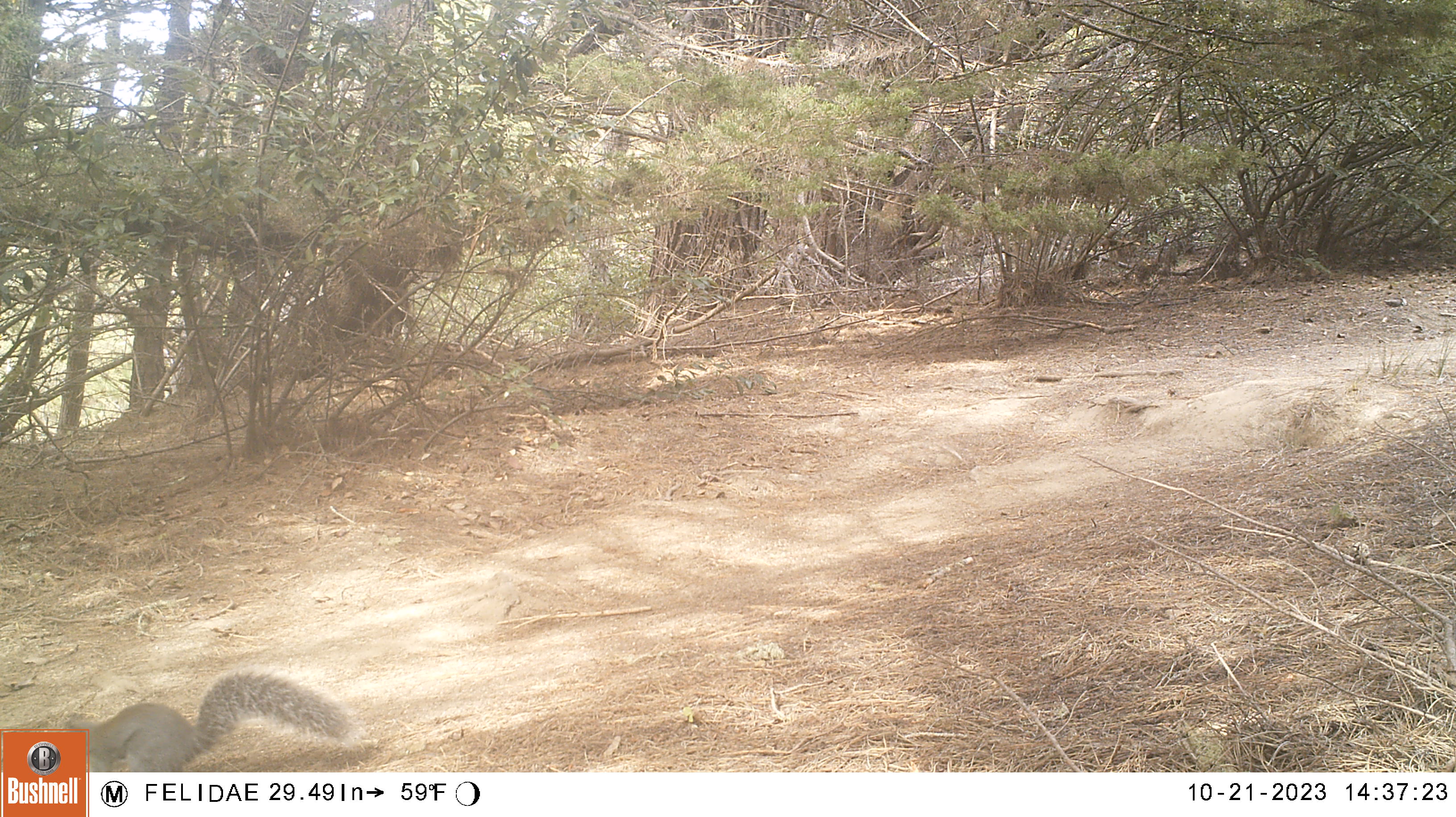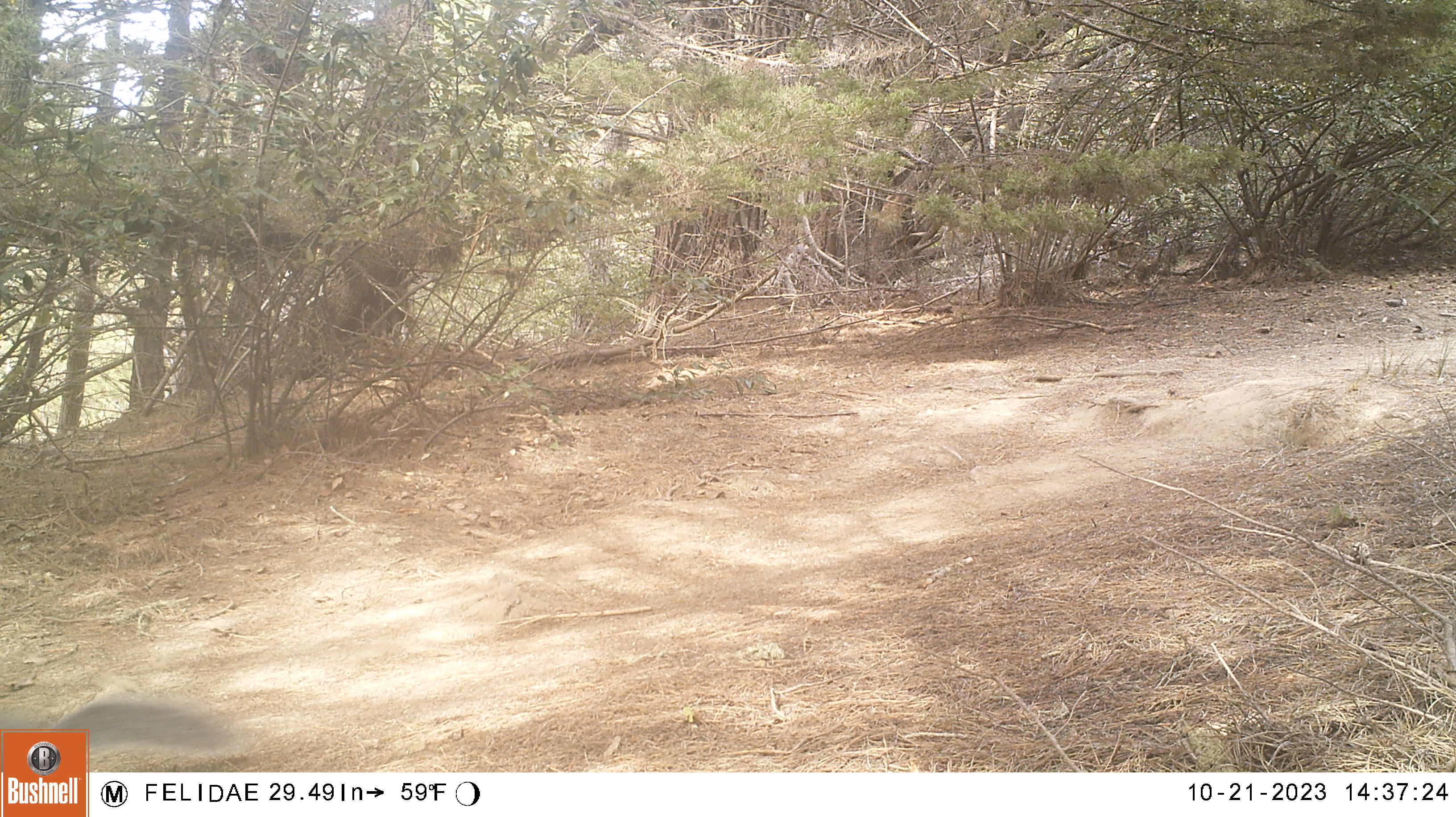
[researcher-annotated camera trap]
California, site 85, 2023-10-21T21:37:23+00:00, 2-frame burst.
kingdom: Animalia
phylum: Chordata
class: Mammalia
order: Rodentia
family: Sciuridae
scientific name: Sciuridae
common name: squirrel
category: unknown squirrel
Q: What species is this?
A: Unknown squirrel (squirrel) (Sciuridae).